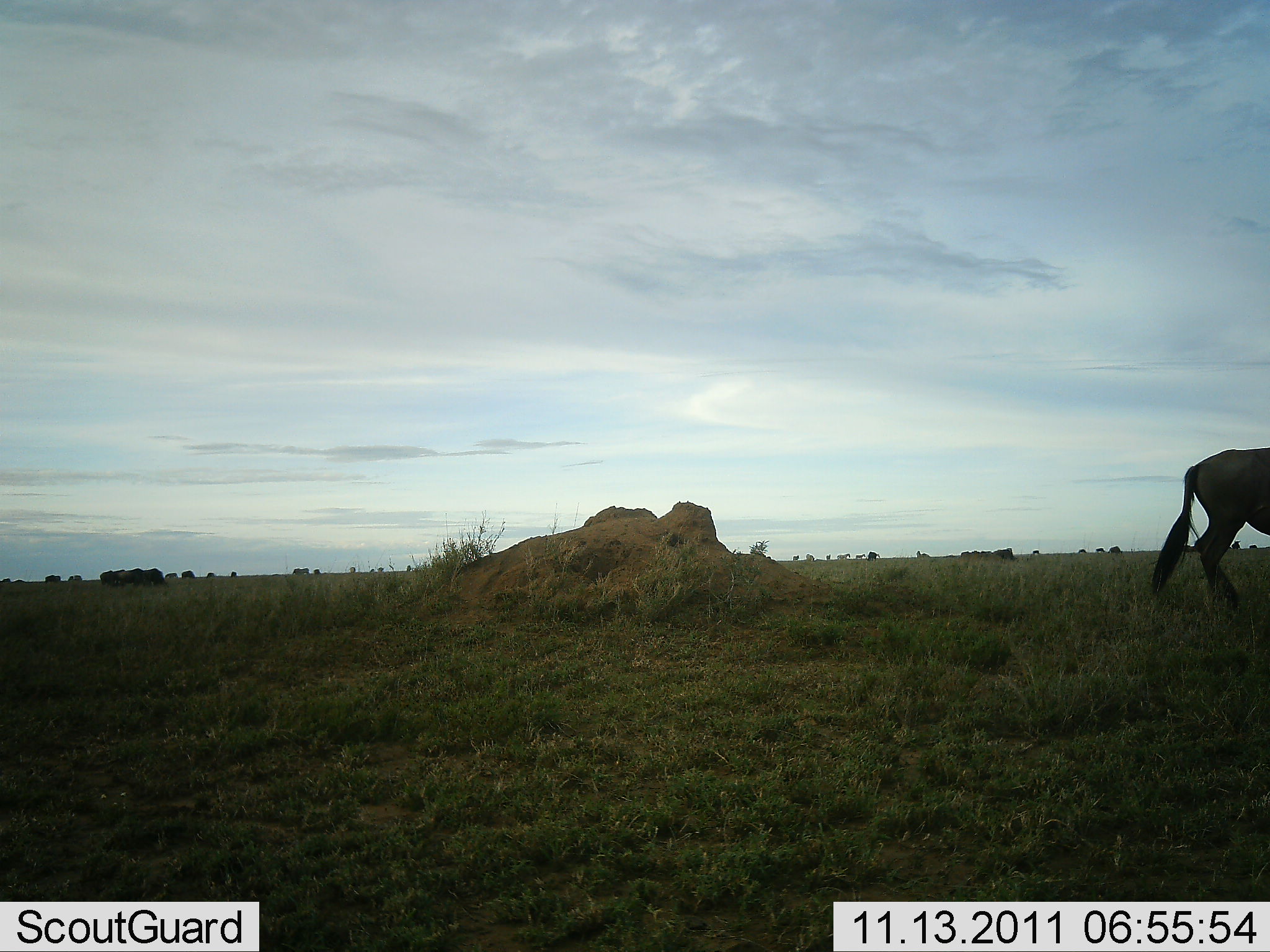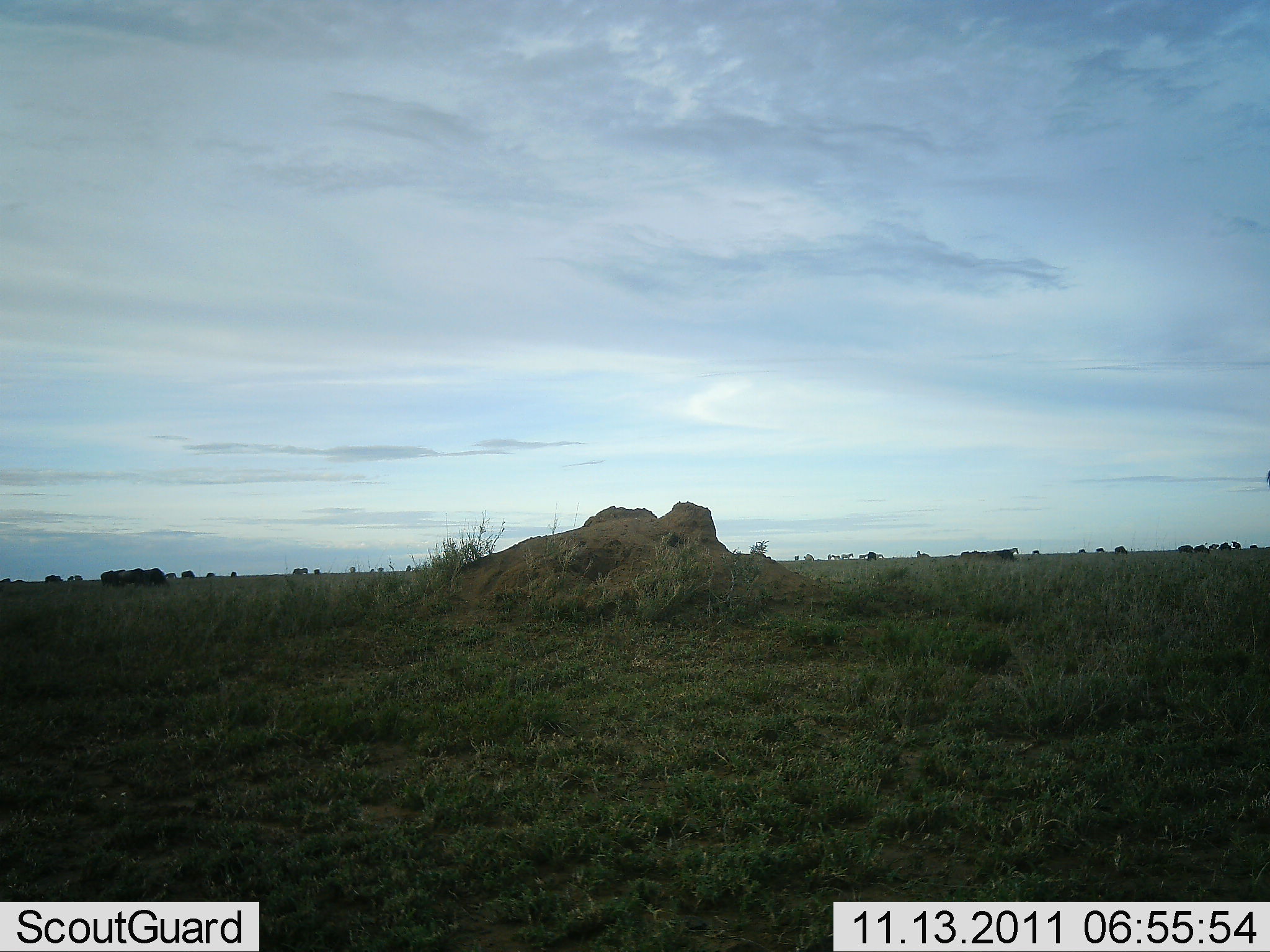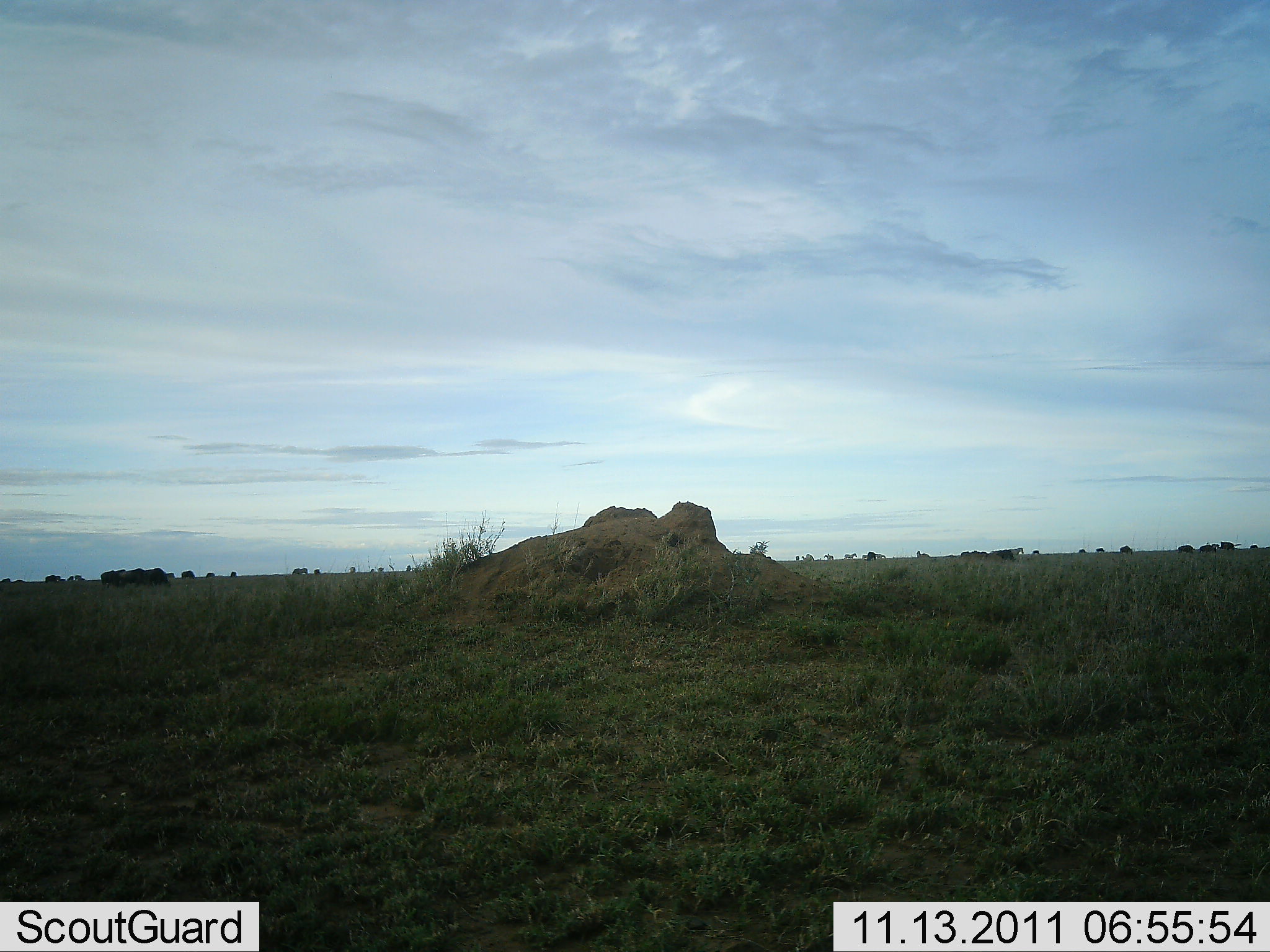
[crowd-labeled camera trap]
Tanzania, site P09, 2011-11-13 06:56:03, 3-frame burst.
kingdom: Animalia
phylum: Chordata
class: Mammalia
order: Artiodactyla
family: Bovidae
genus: Connochaetes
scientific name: Connochaetes taurinus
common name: blue wildebeest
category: wildebeest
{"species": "wildebeest (blue wildebeest) (Connochaetes taurinus)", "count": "11-50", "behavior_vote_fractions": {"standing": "55%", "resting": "18%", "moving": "100%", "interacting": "9%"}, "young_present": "0%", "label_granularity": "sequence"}